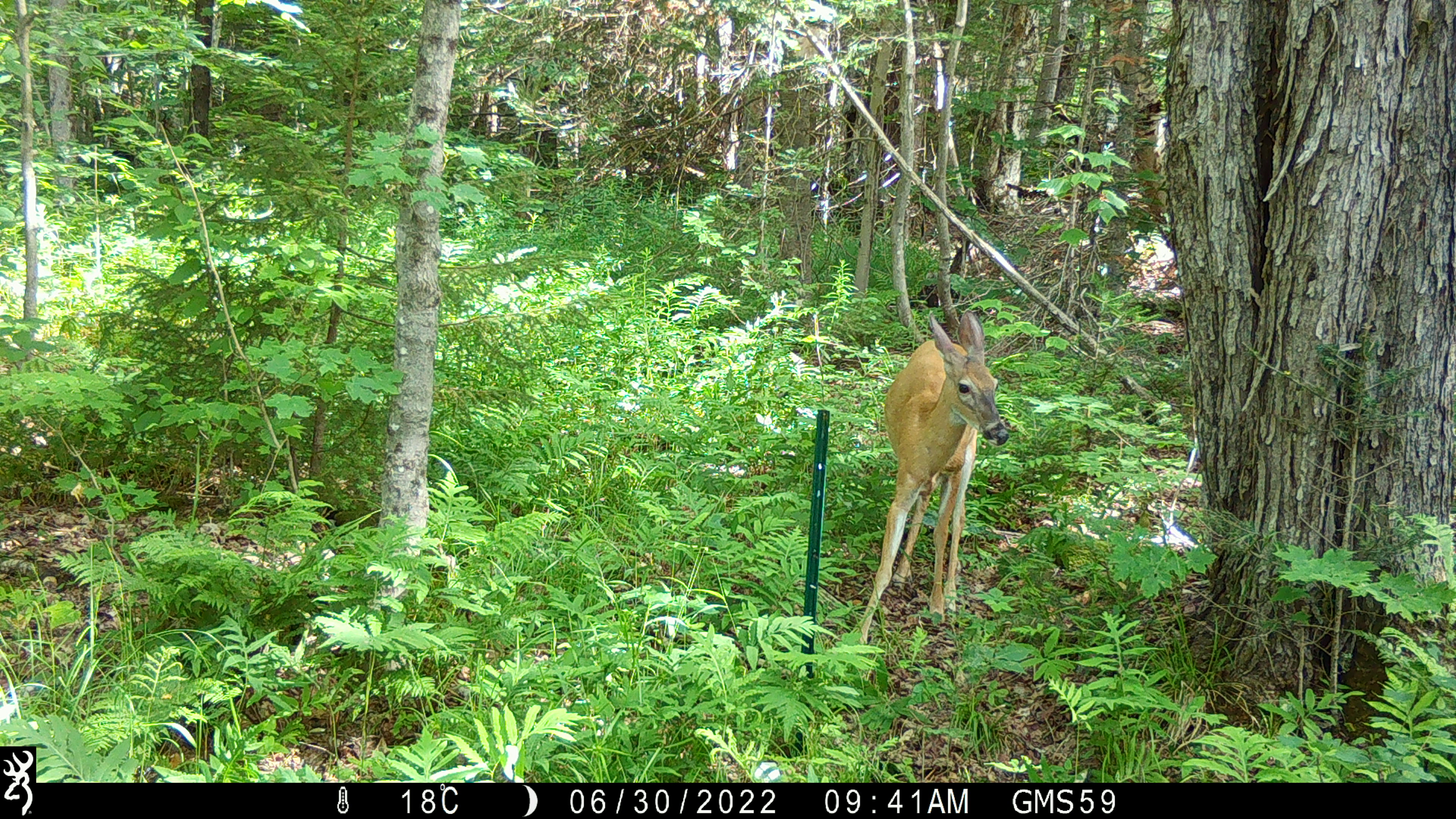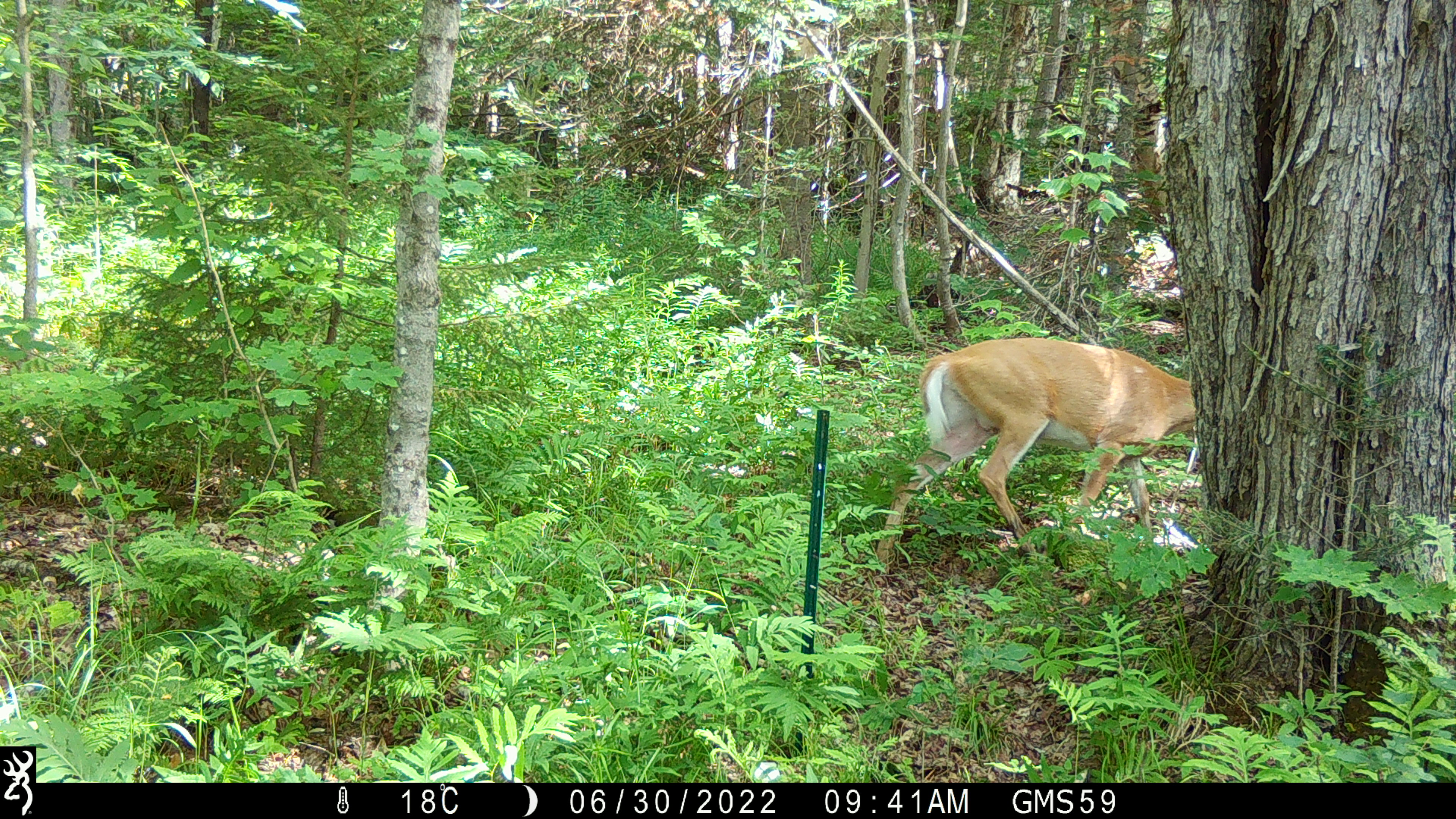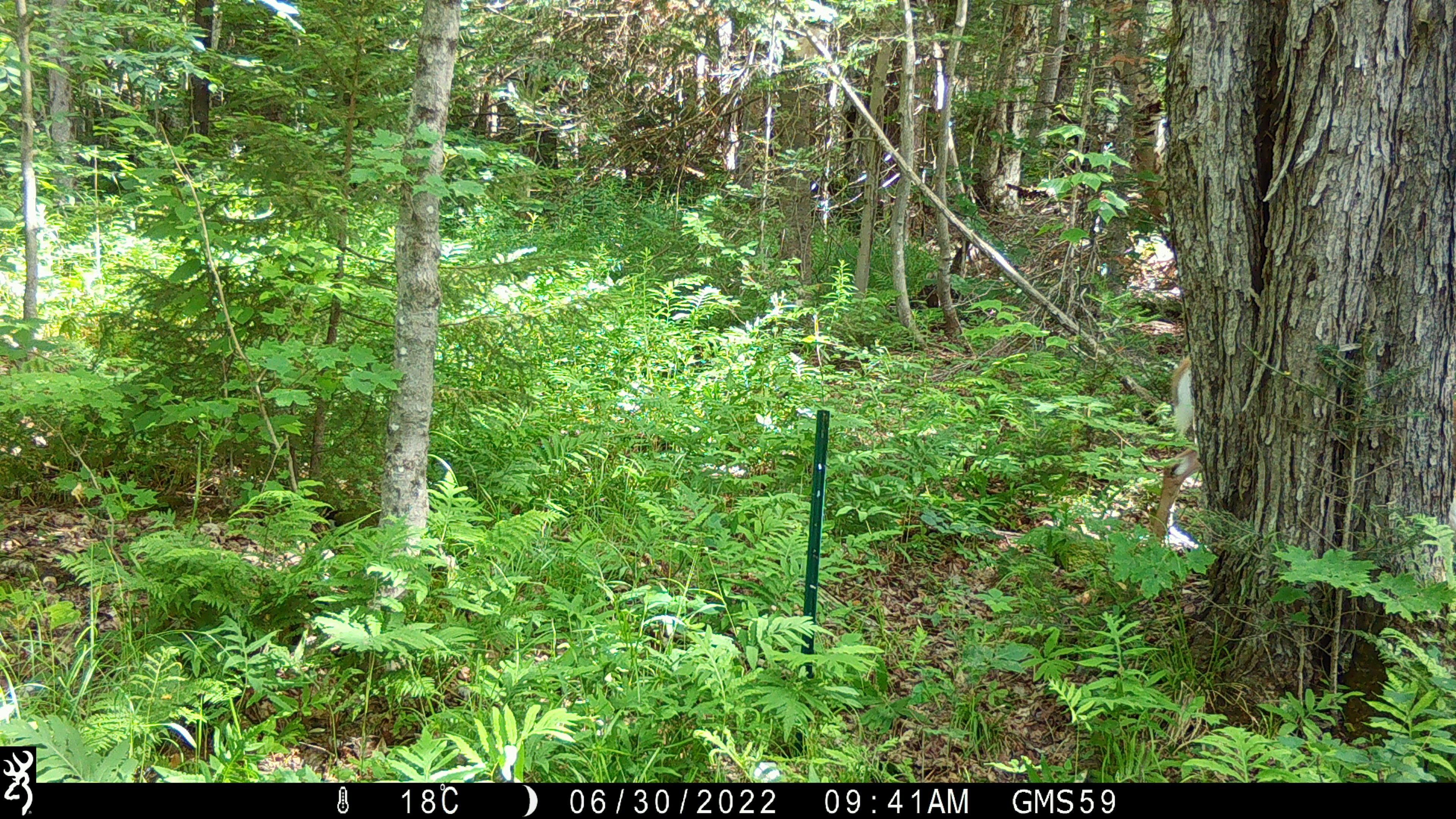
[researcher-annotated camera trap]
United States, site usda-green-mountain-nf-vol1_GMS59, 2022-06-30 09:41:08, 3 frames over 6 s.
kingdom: Animalia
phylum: Chordata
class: Mammalia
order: Artiodactyla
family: Cervidae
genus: Odocoileus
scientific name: Odocoileus virginianus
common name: white-tailed deer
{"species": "white-tailed deer (Odocoileus virginianus)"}